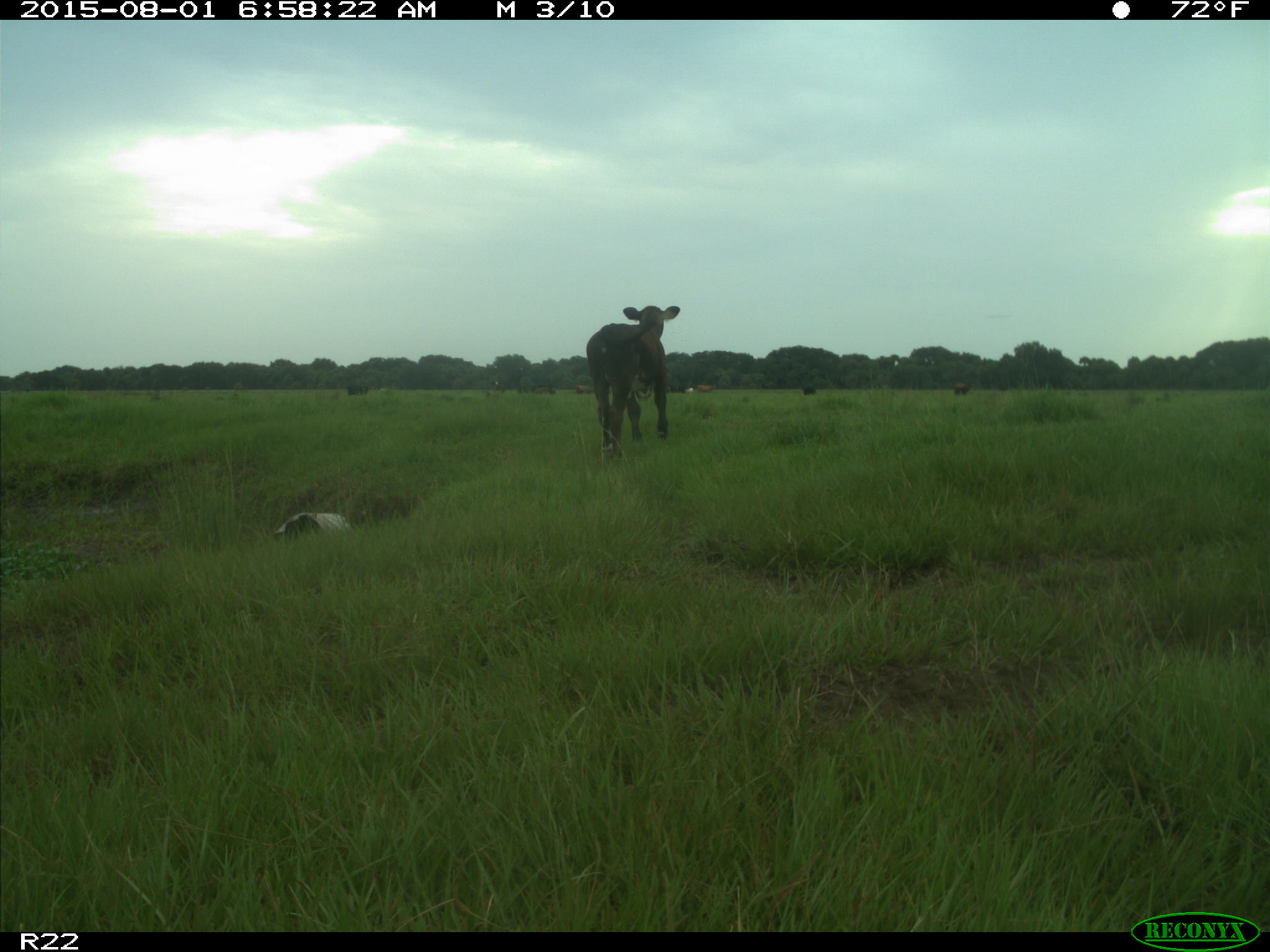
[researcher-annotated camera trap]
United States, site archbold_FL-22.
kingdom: Animalia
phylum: Chordata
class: Mammalia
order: Artiodactyla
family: Bovidae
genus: Bos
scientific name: Bos taurus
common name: domestic cow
Bos taurus (domestic cow).